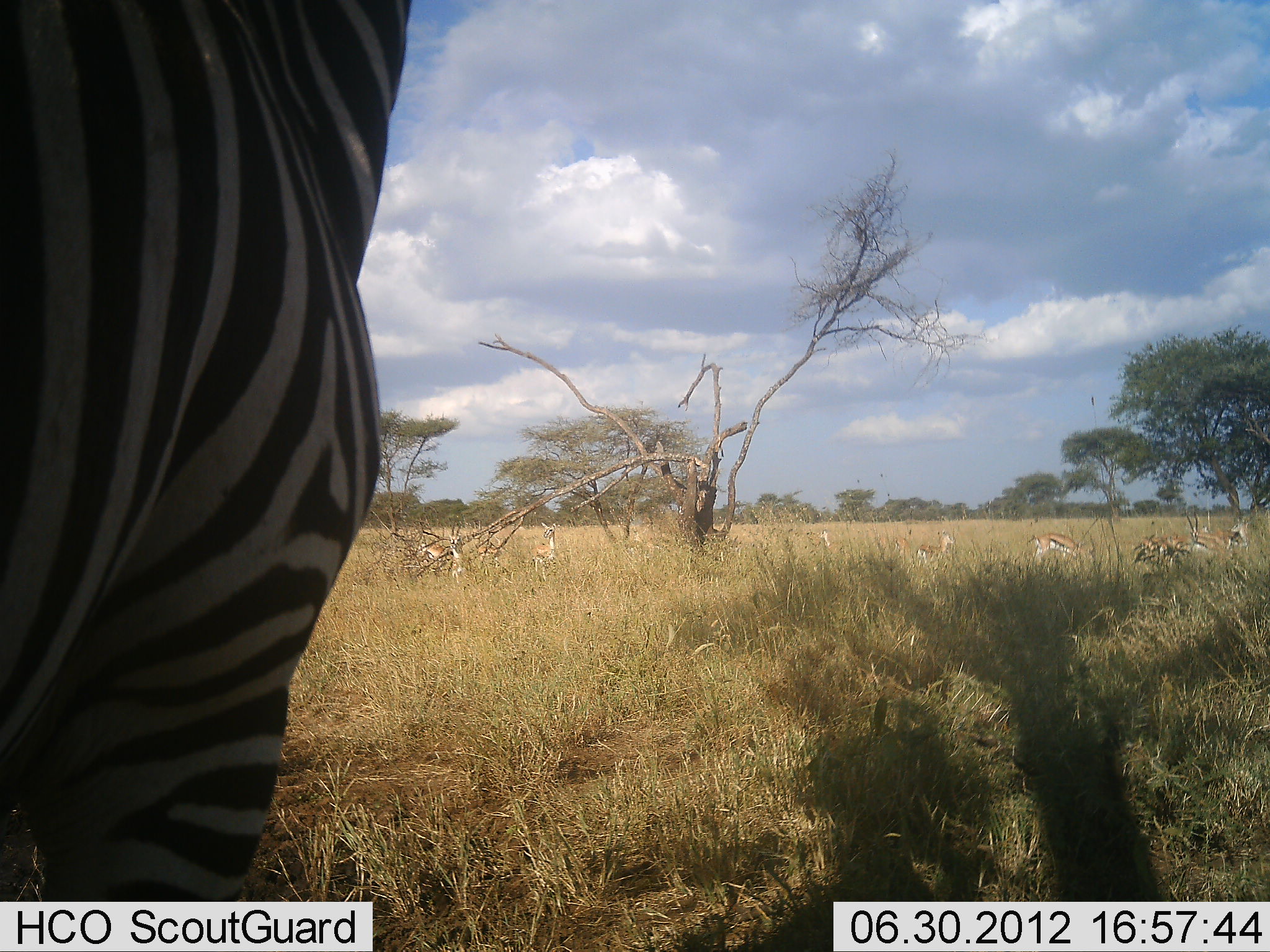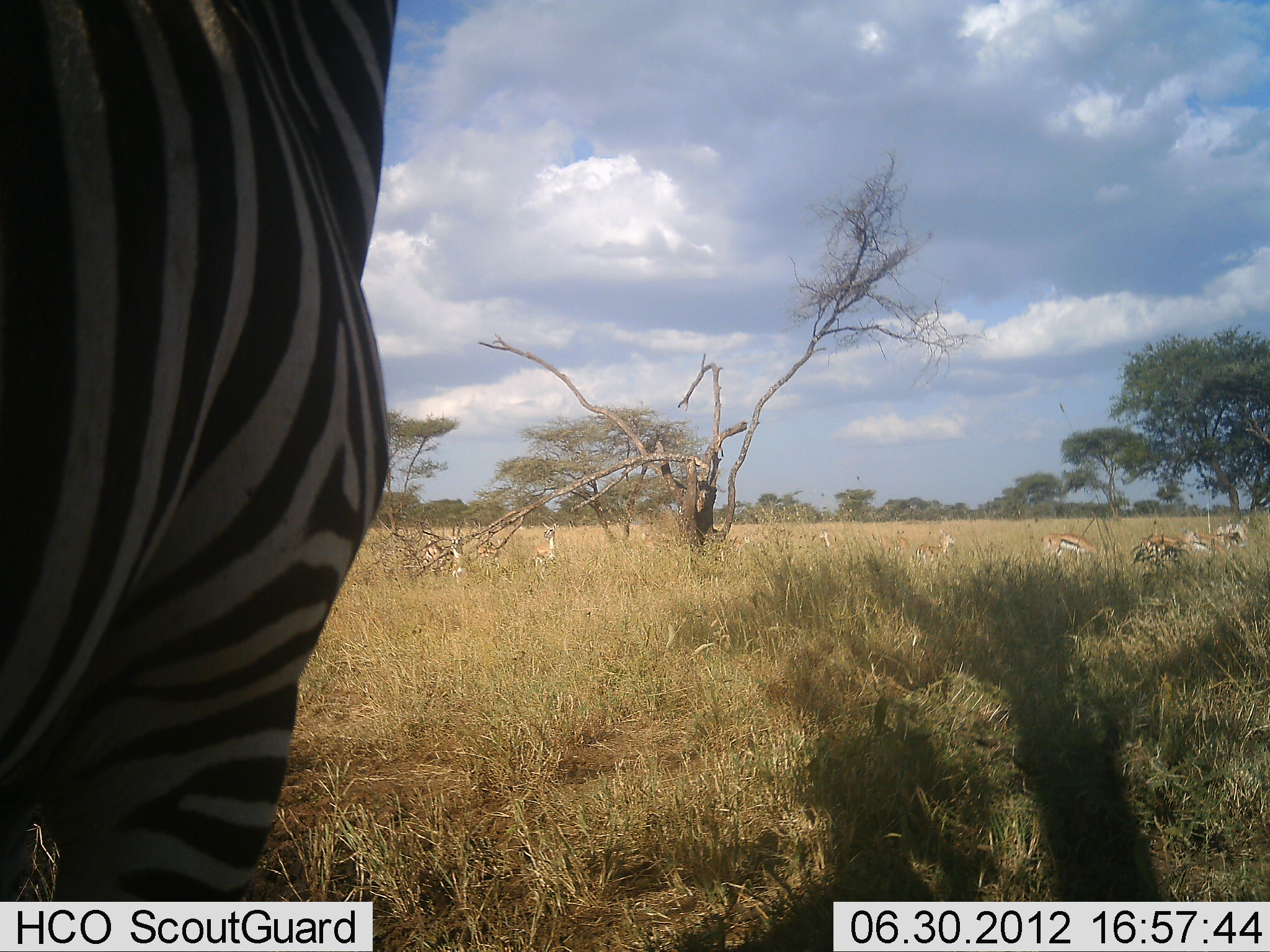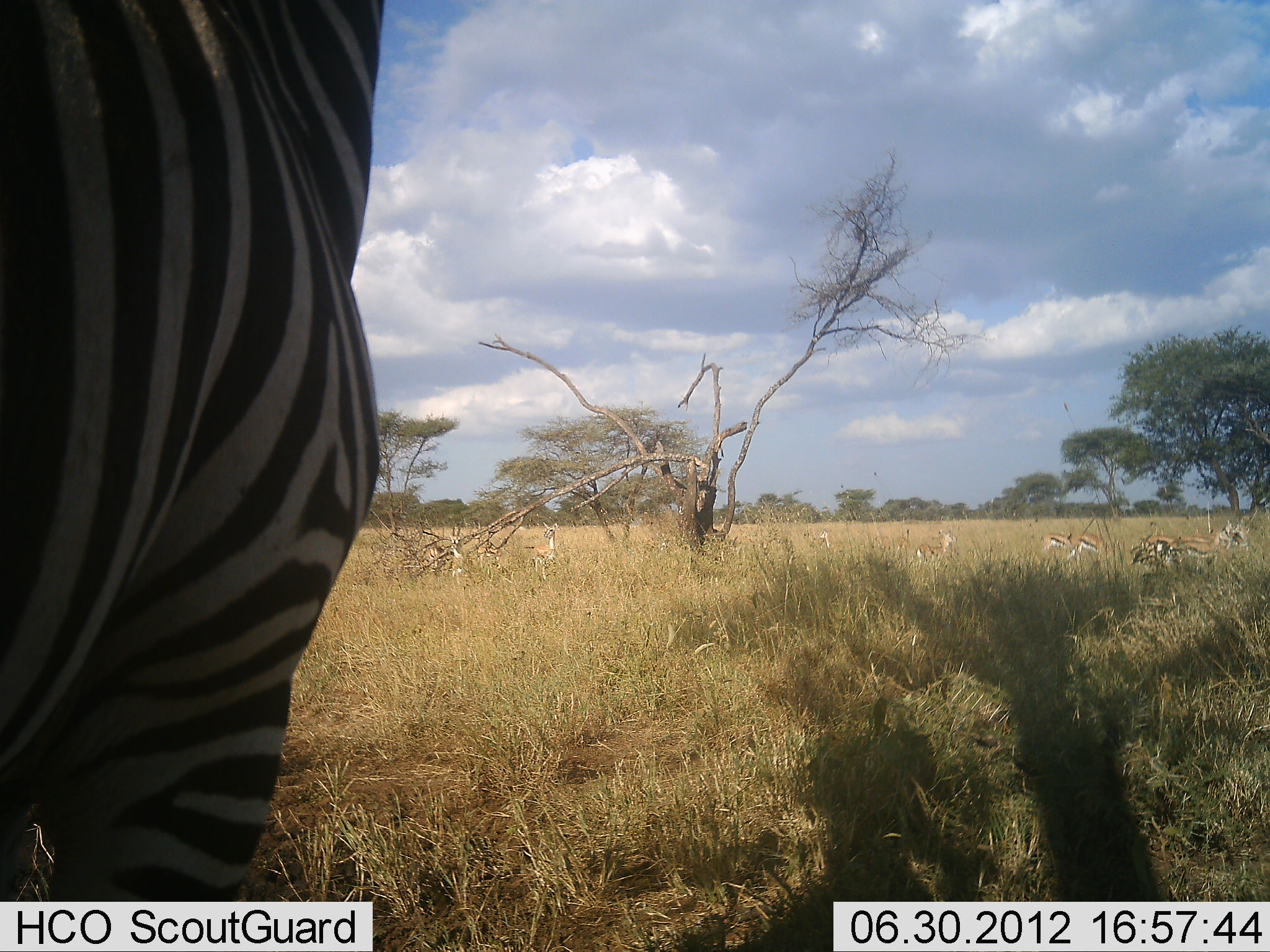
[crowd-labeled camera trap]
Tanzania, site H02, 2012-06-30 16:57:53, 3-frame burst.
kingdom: Animalia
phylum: Chordata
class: Mammalia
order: Artiodactyla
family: Bovidae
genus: Eudorcas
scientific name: Eudorcas thomsonii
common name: thomson's gazelle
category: gazellethomsons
Gazellethomsons (thomson's gazelle) (Eudorcas thomsonii), count 9. Behavior (volunteer vote fractions): standing 45%, resting 0%, moving 36%, interacting 0%. Young present (vote fraction): 0%. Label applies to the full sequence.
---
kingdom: Animalia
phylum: Chordata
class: Mammalia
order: Perissodactyla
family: Equidae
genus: Equus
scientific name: Equus quagga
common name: plains zebra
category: zebra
Zebra (plains zebra) (Equus quagga), count 1. Behavior (volunteer vote fractions): standing 83%, resting 25%, moving 0%, interacting 0%. Young present (vote fraction): 0%. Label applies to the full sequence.